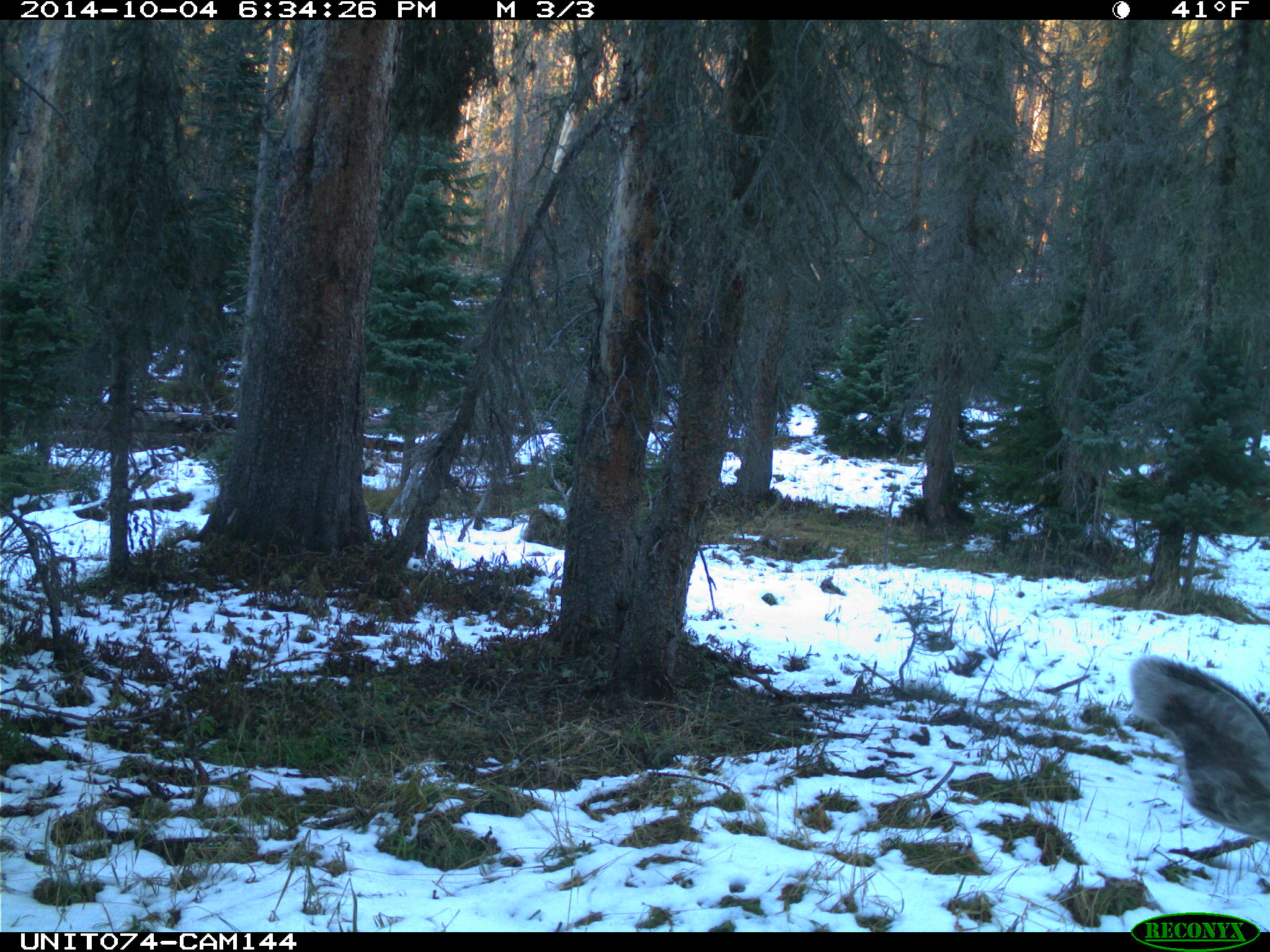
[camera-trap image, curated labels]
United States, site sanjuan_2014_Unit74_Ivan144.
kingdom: Animalia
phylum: Chordata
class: Mammalia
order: Artiodactyla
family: Cervidae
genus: Odocoileus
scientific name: Odocoileus hemionus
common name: mule deer